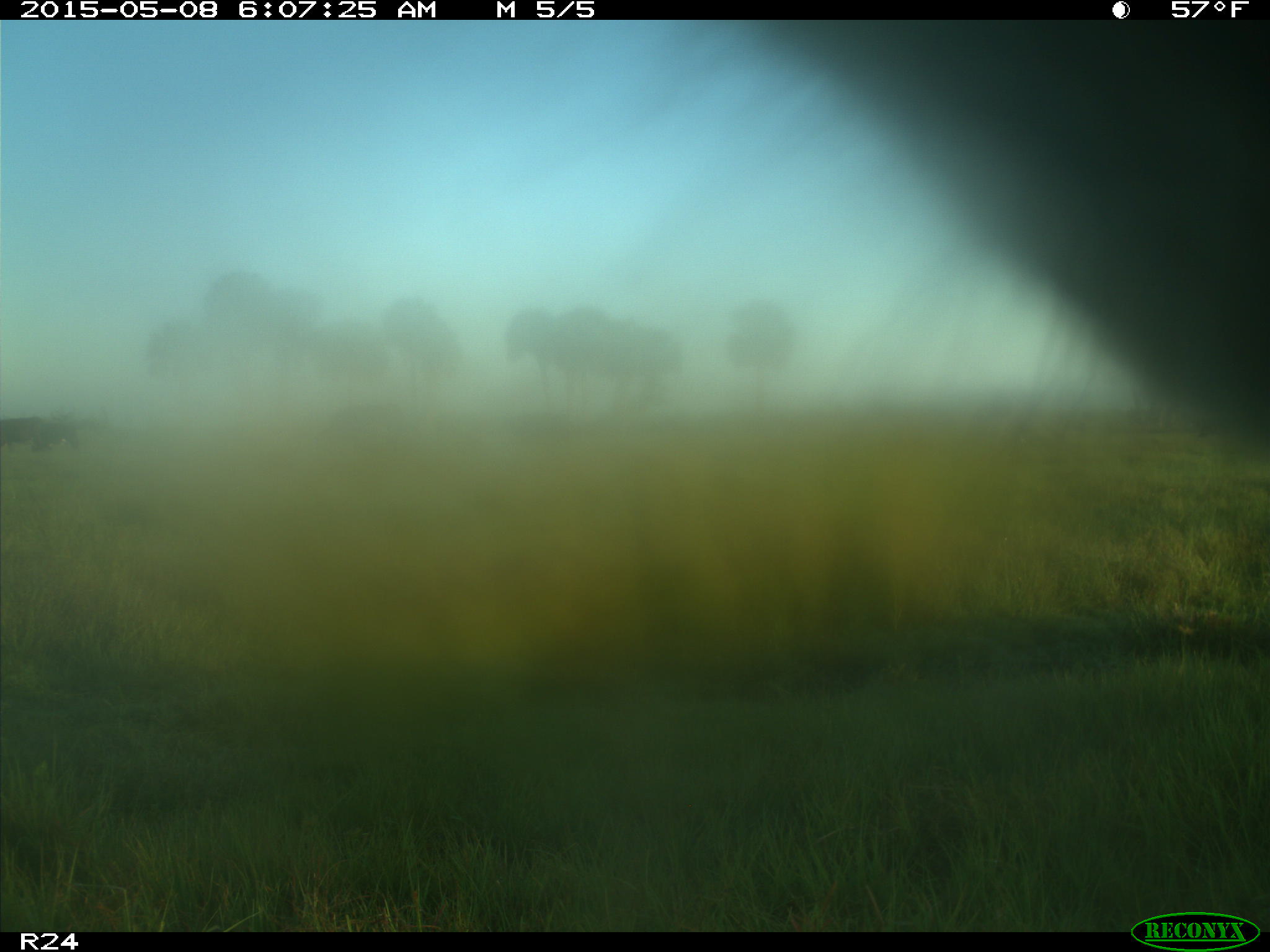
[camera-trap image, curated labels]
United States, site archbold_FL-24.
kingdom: Animalia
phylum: Chordata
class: Mammalia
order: Artiodactyla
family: Bovidae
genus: Bos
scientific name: Bos taurus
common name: domestic cow